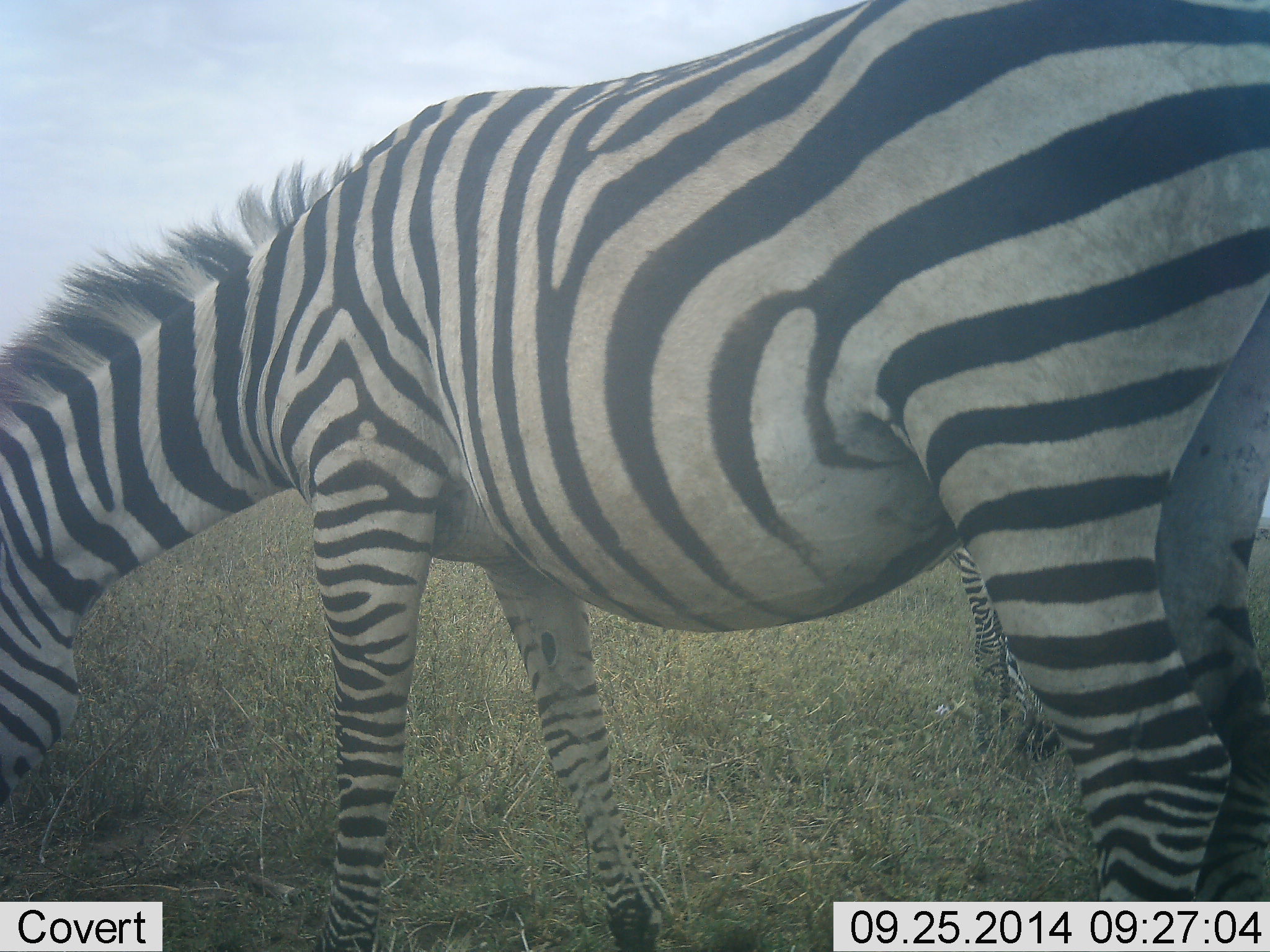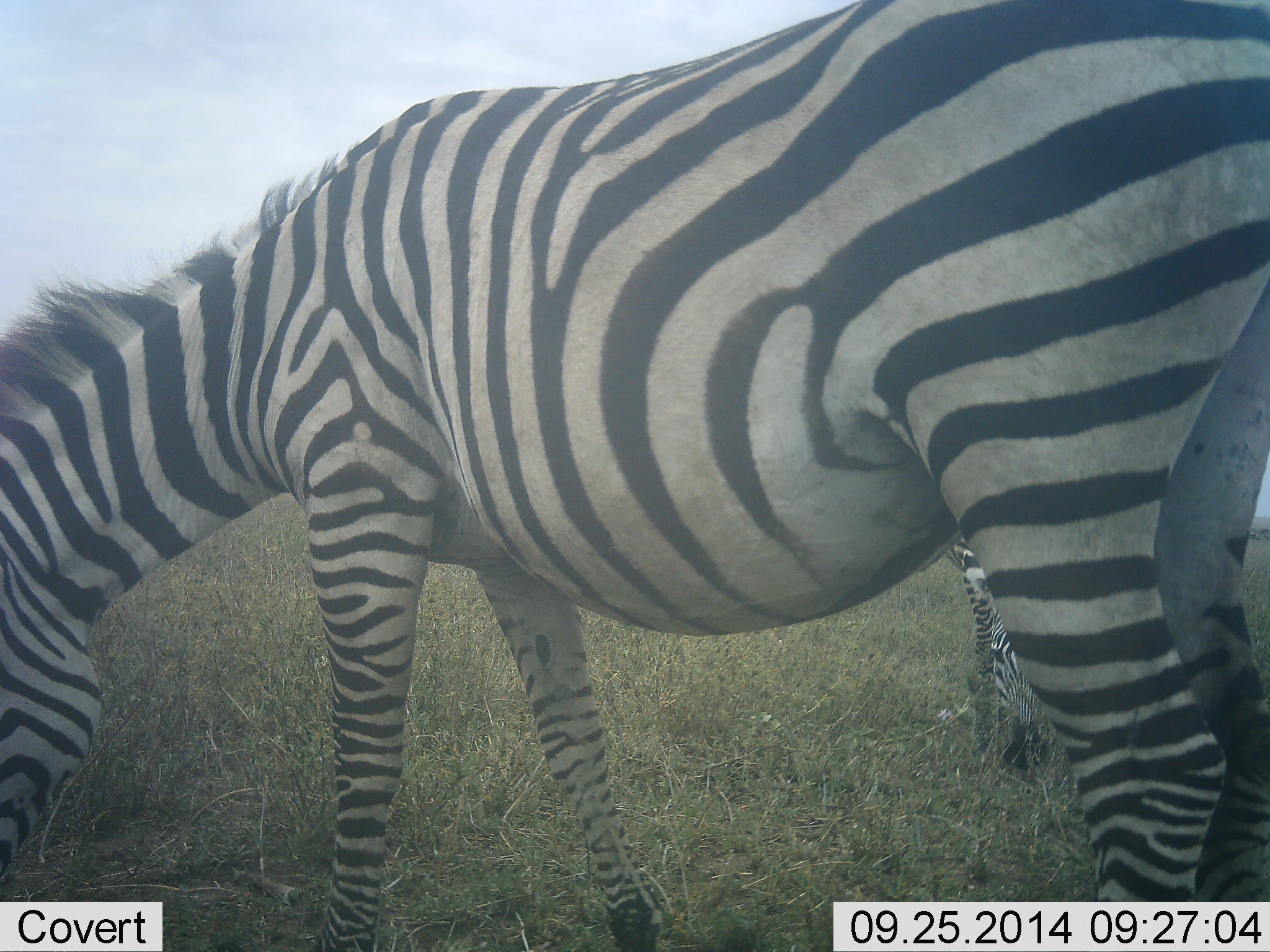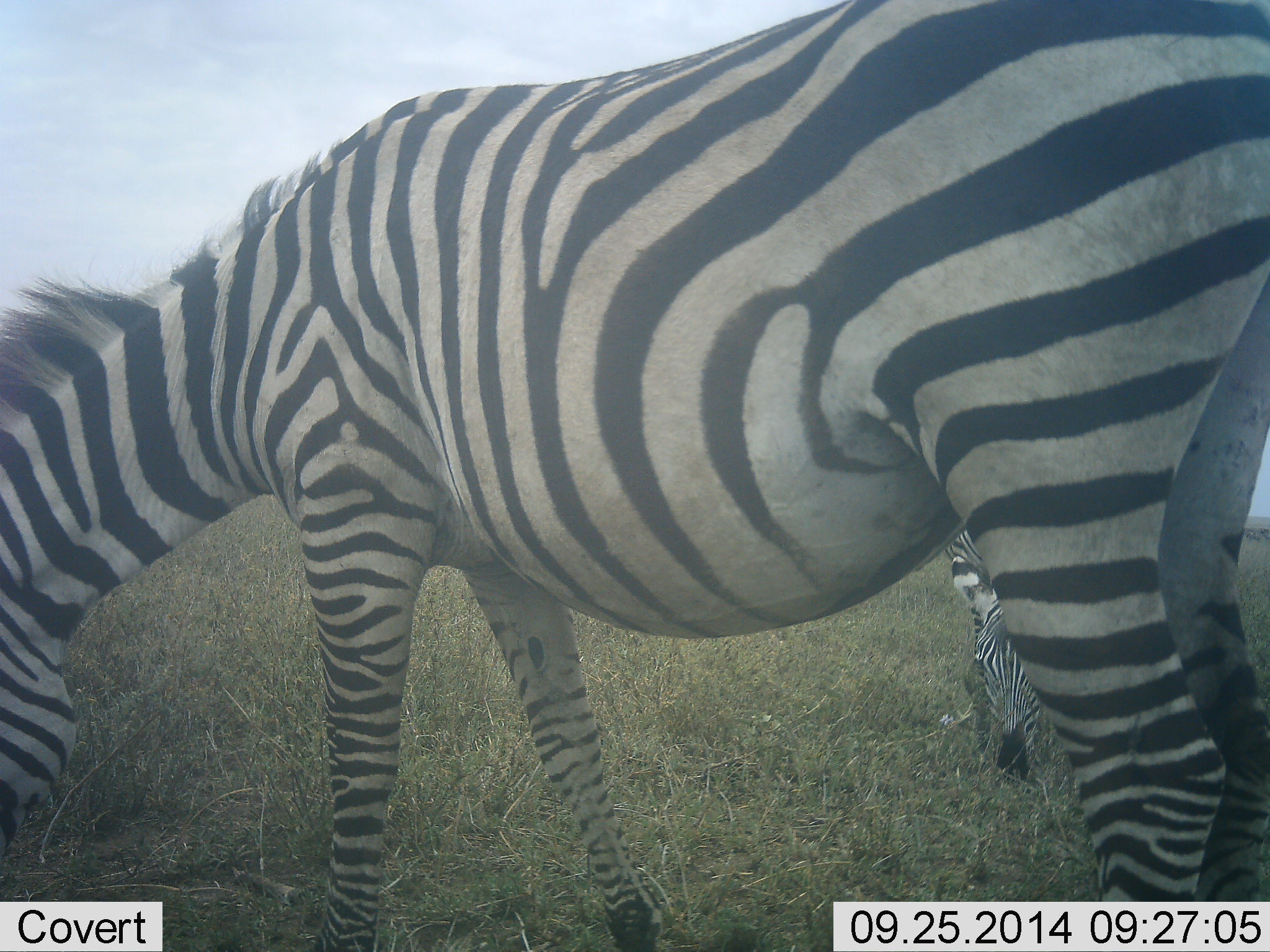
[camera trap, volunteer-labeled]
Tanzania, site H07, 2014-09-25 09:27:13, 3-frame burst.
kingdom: Animalia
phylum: Chordata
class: Mammalia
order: Perissodactyla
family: Equidae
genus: Equus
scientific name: Equus quagga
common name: plains zebra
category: zebra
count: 2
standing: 10%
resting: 0%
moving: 0%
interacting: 0%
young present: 0%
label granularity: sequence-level